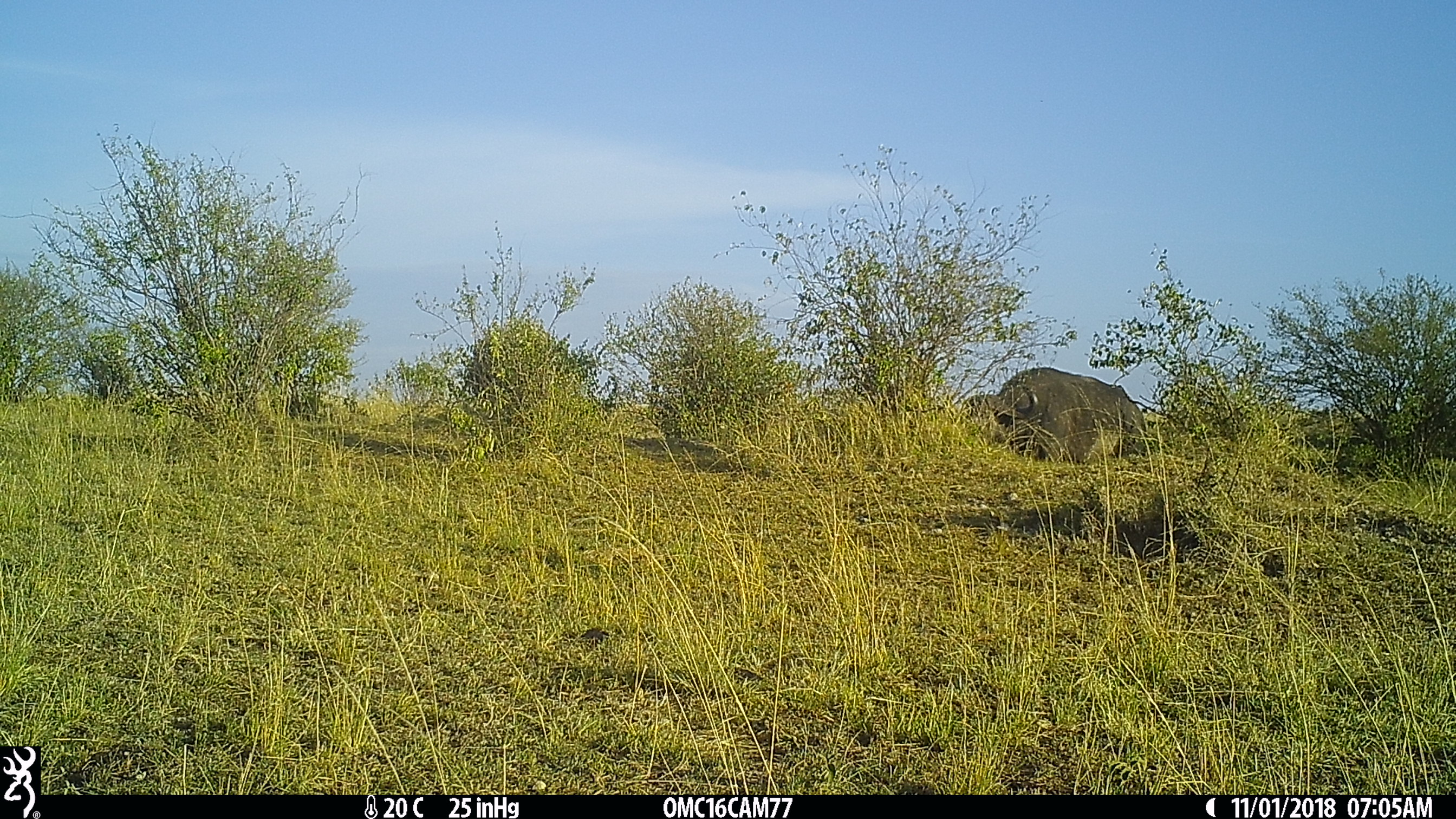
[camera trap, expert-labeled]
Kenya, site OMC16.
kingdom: Animalia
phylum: Chordata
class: Mammalia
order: Artiodactyla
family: Bovidae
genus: Syncerus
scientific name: Syncerus caffer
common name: buffalo